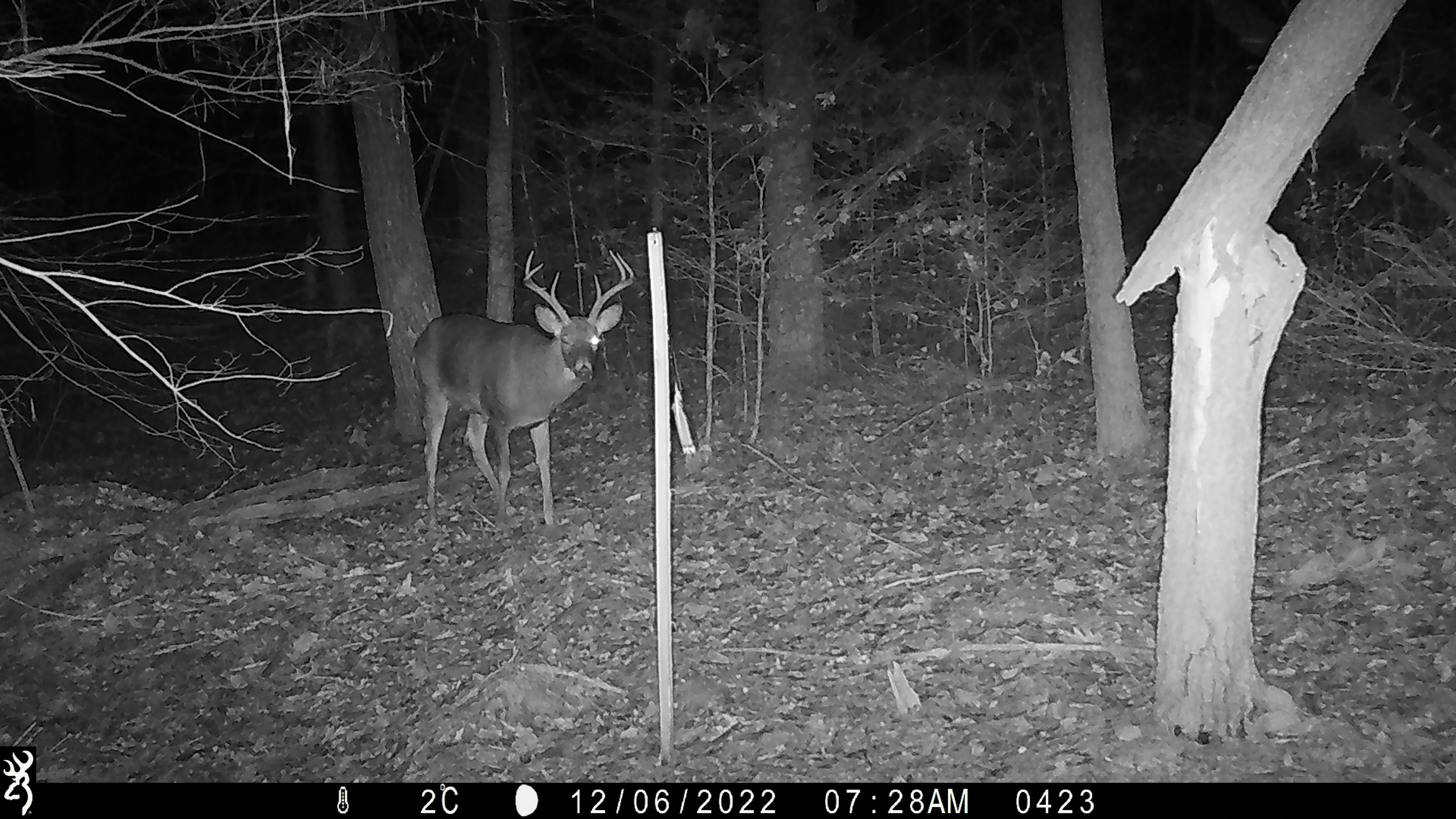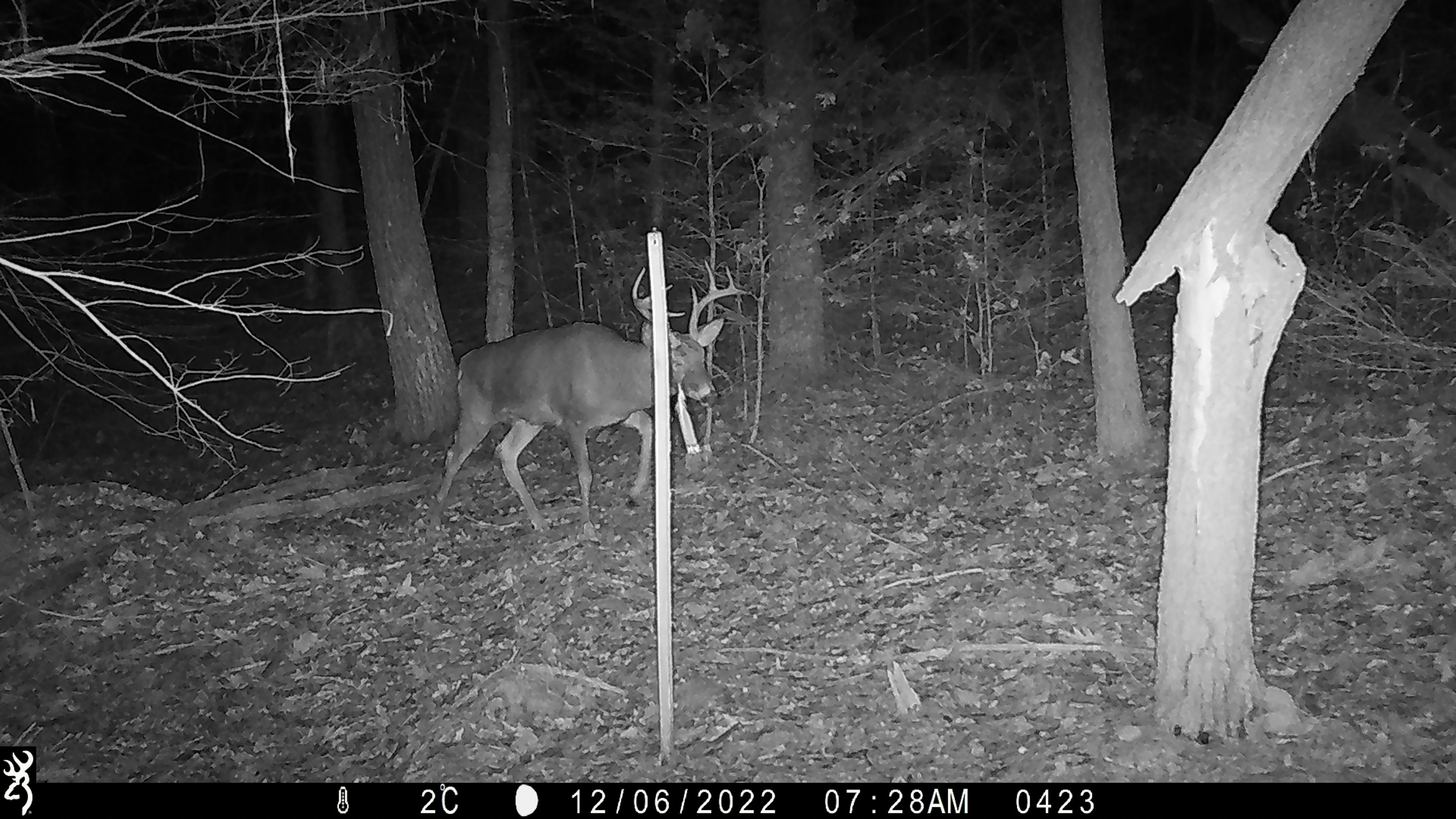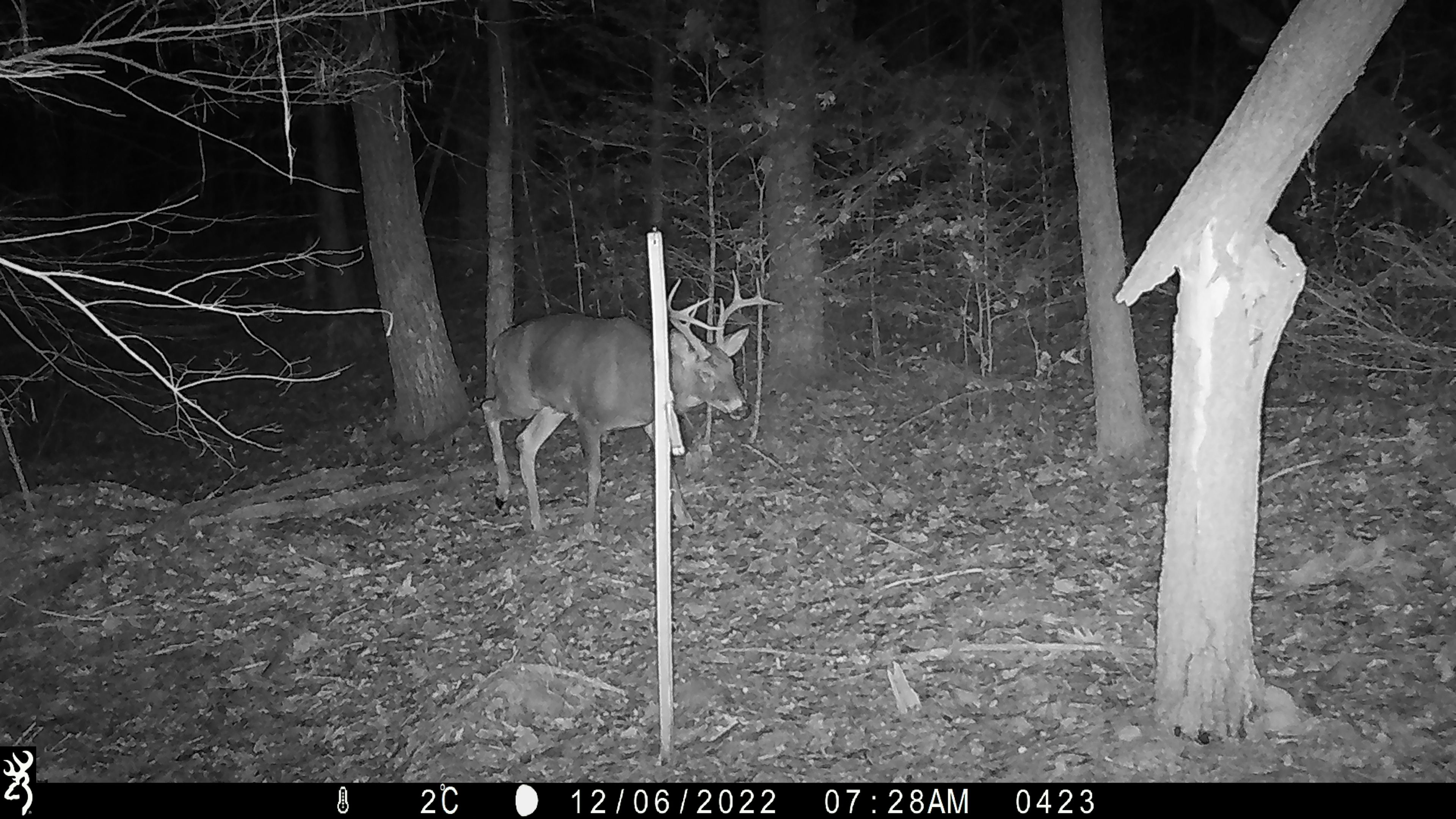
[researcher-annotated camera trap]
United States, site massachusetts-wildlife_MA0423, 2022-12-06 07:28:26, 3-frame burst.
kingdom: Animalia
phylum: Chordata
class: Mammalia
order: Artiodactyla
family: Cervidae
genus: Odocoileus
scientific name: Odocoileus virginianus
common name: white-tailed deer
White-tailed deer (Odocoileus virginianus).